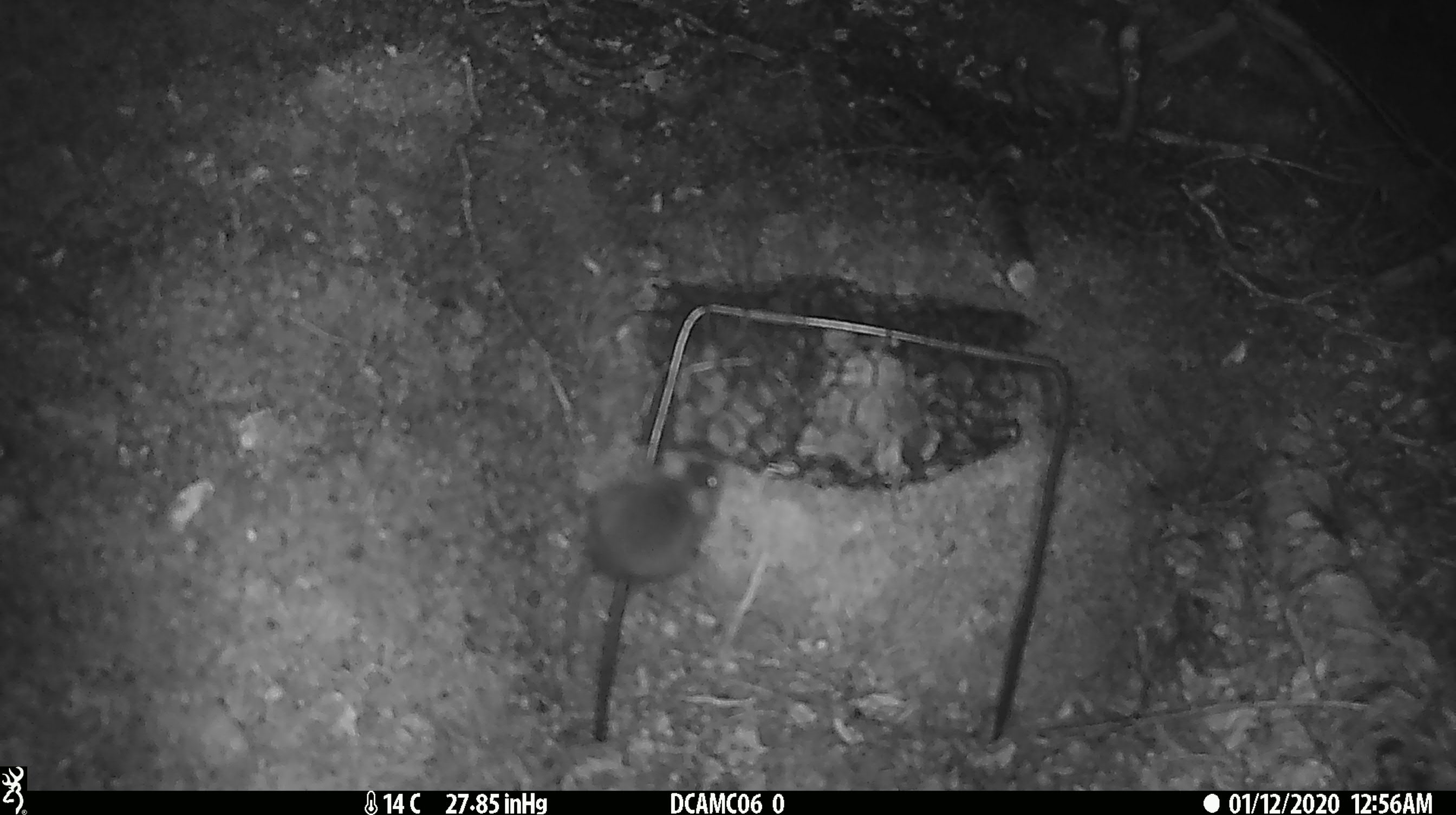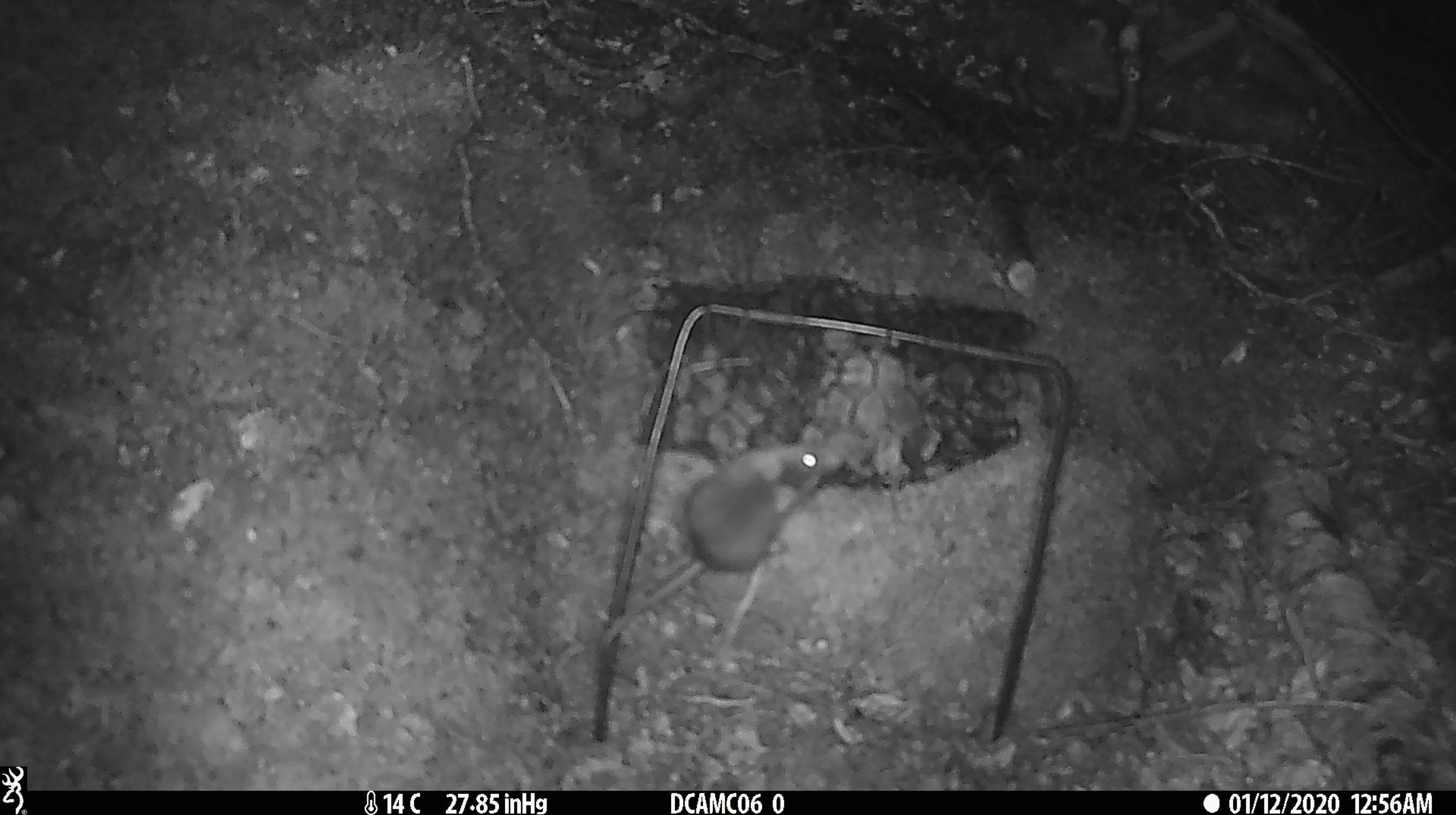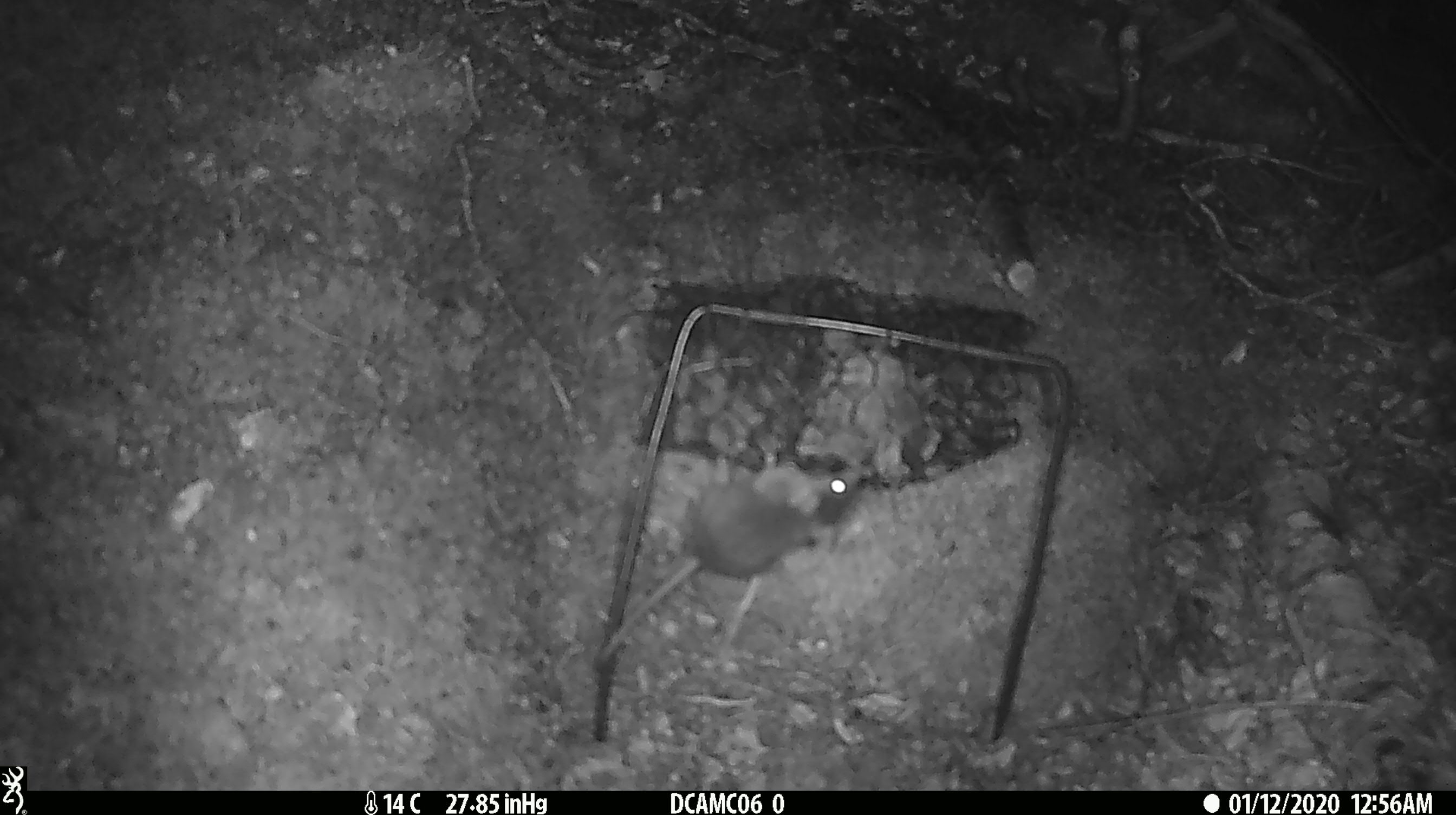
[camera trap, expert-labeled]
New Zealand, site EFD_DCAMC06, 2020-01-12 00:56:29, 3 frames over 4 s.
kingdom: Animalia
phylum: Chordata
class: Mammalia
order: Rodentia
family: Muridae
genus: Mus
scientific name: Mus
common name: mouse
Mouse (Mus).